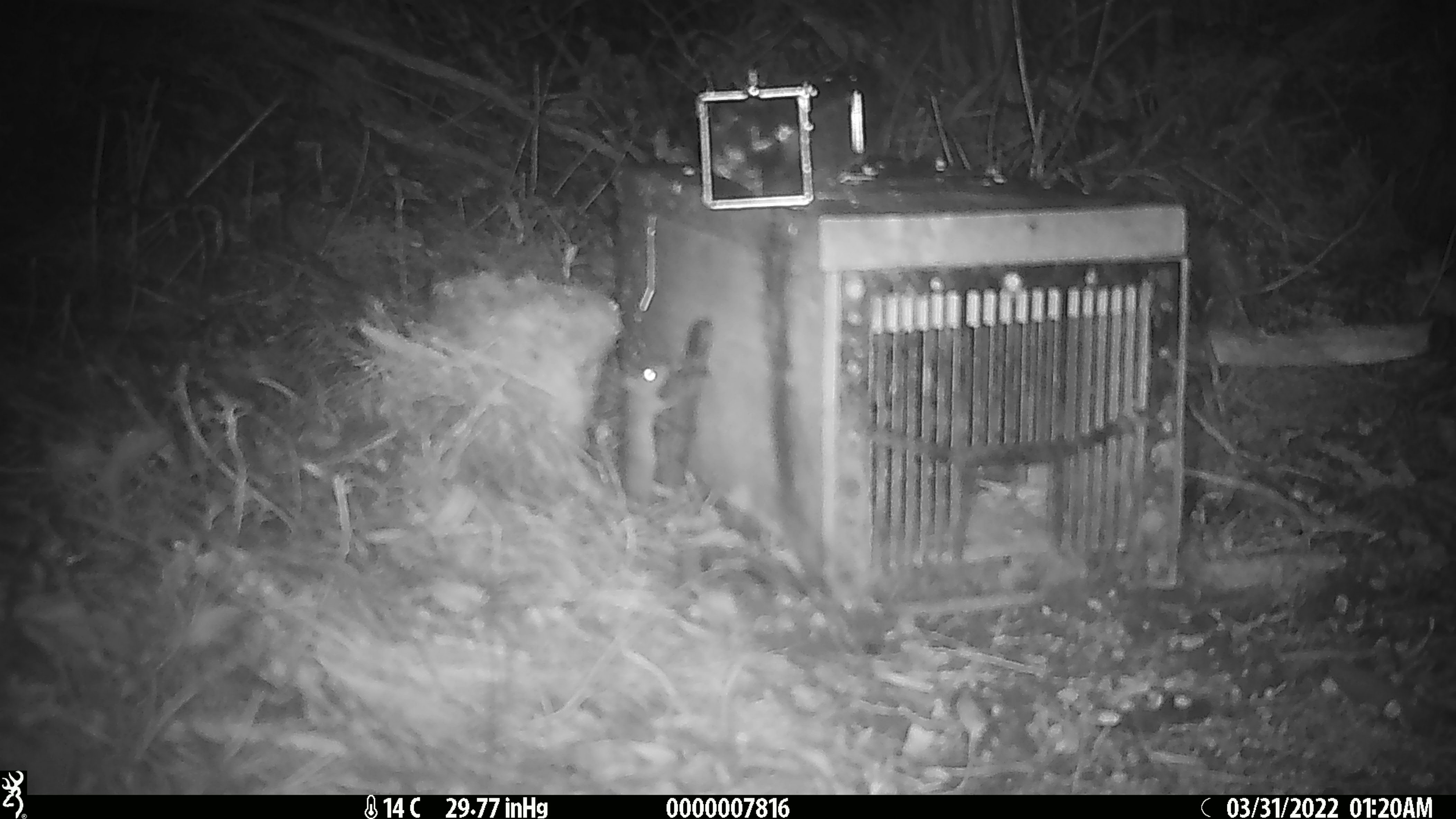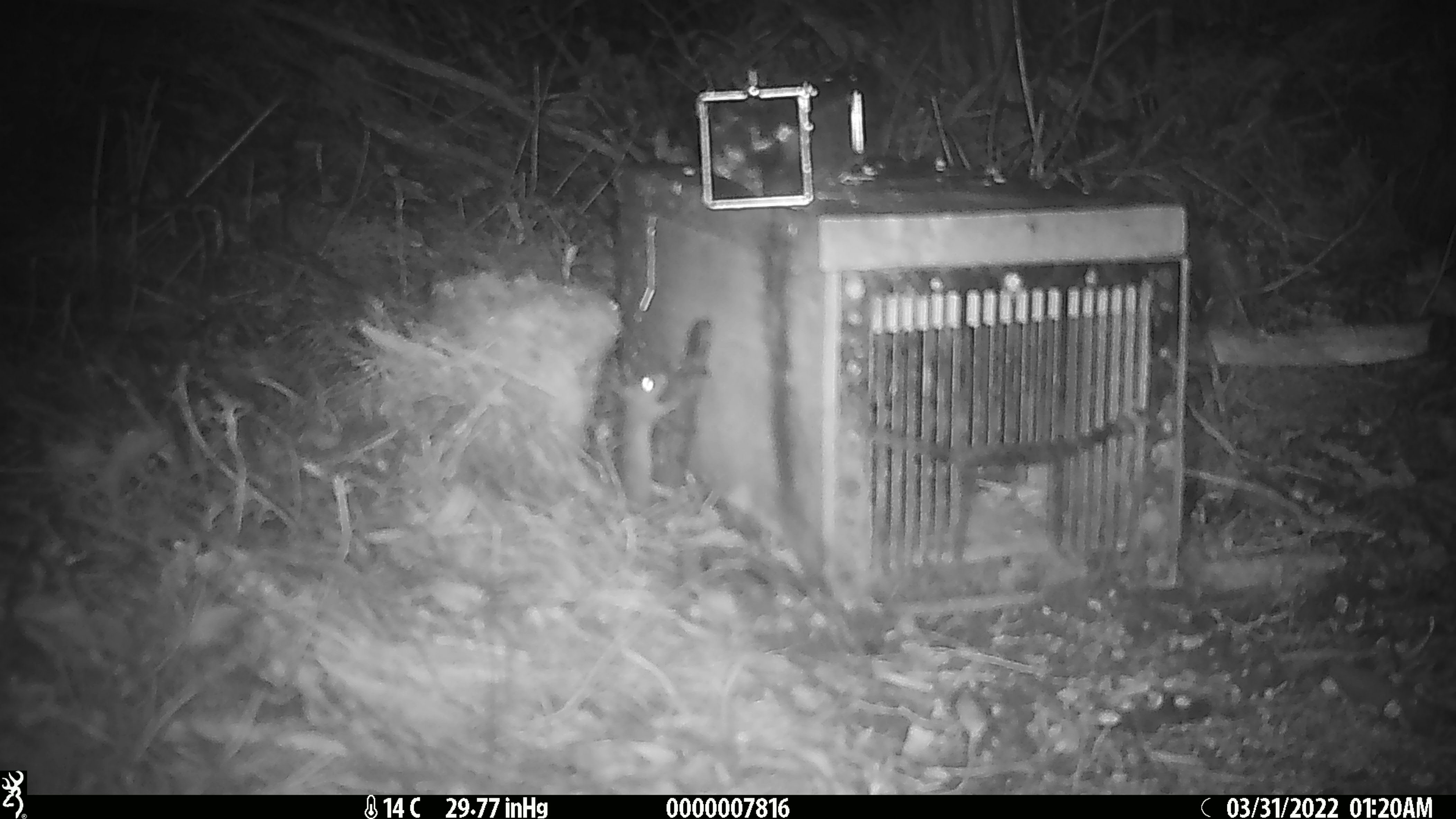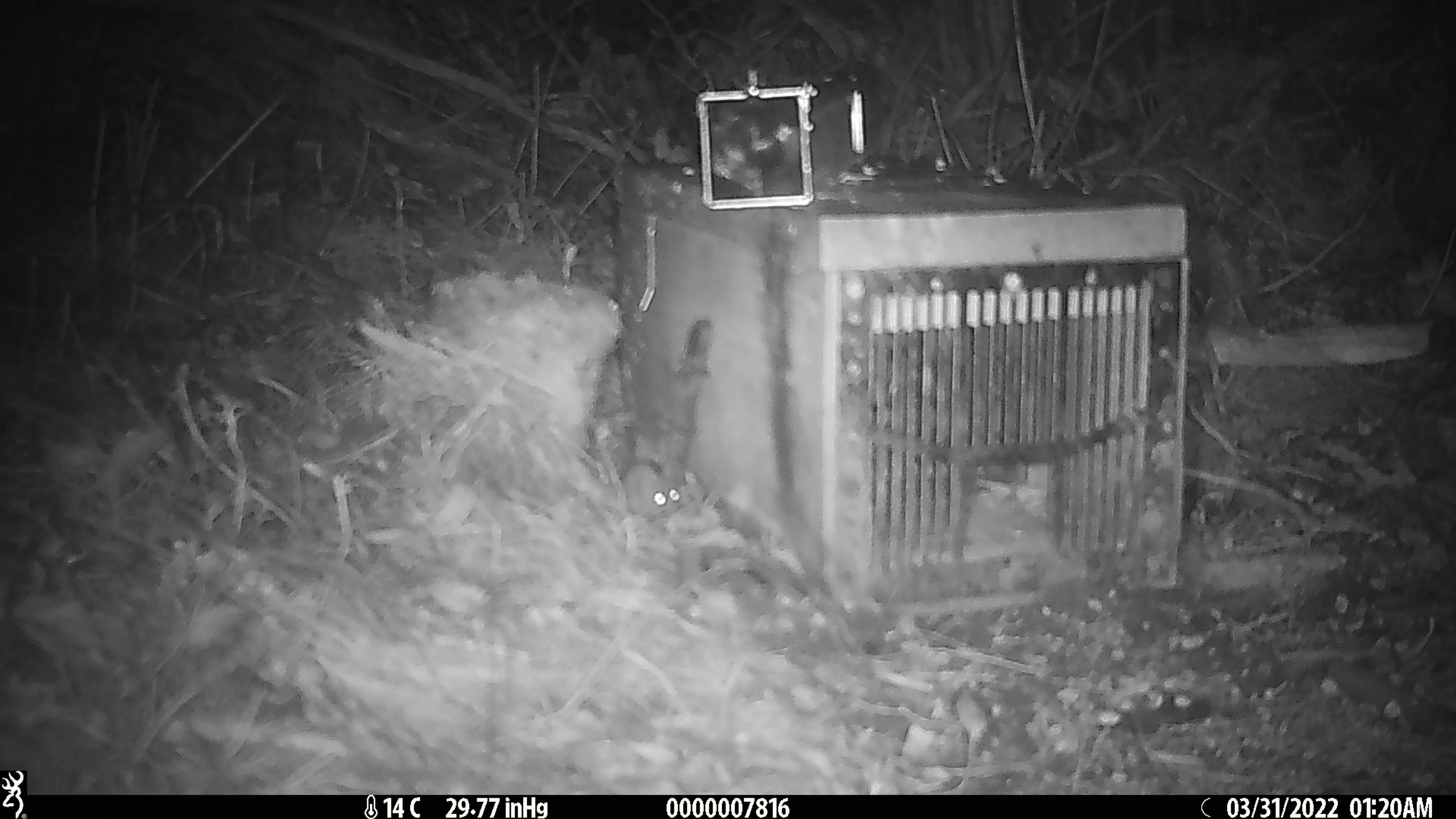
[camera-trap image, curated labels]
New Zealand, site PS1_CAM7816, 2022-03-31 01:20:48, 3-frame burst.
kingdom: Animalia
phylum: Chordata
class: Mammalia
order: Rodentia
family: Muridae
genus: Mus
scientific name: Mus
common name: mouse